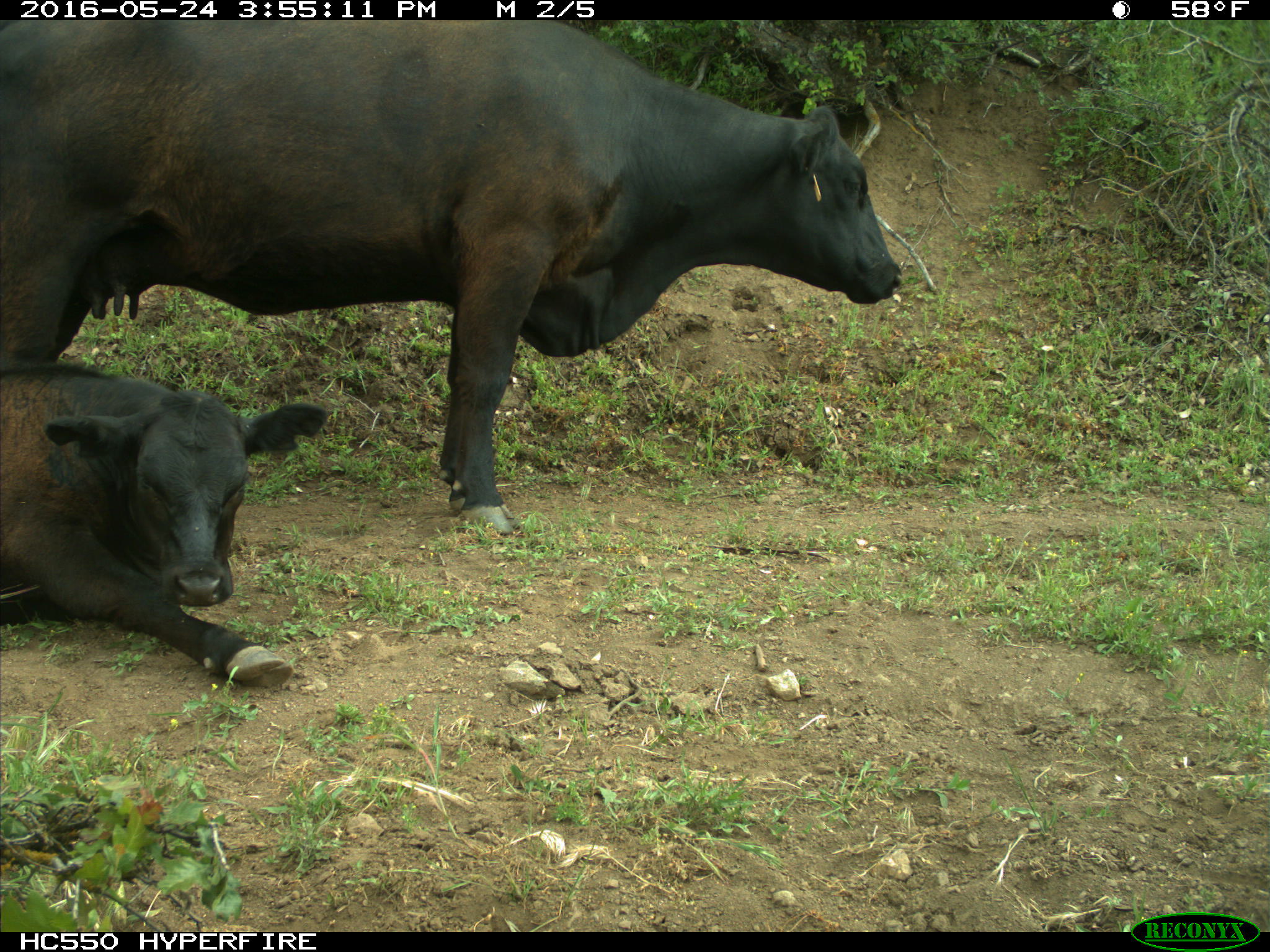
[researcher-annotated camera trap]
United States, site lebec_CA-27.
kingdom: Animalia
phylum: Chordata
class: Mammalia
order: Artiodactyla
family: Bovidae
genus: Bos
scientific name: Bos taurus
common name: domestic cow